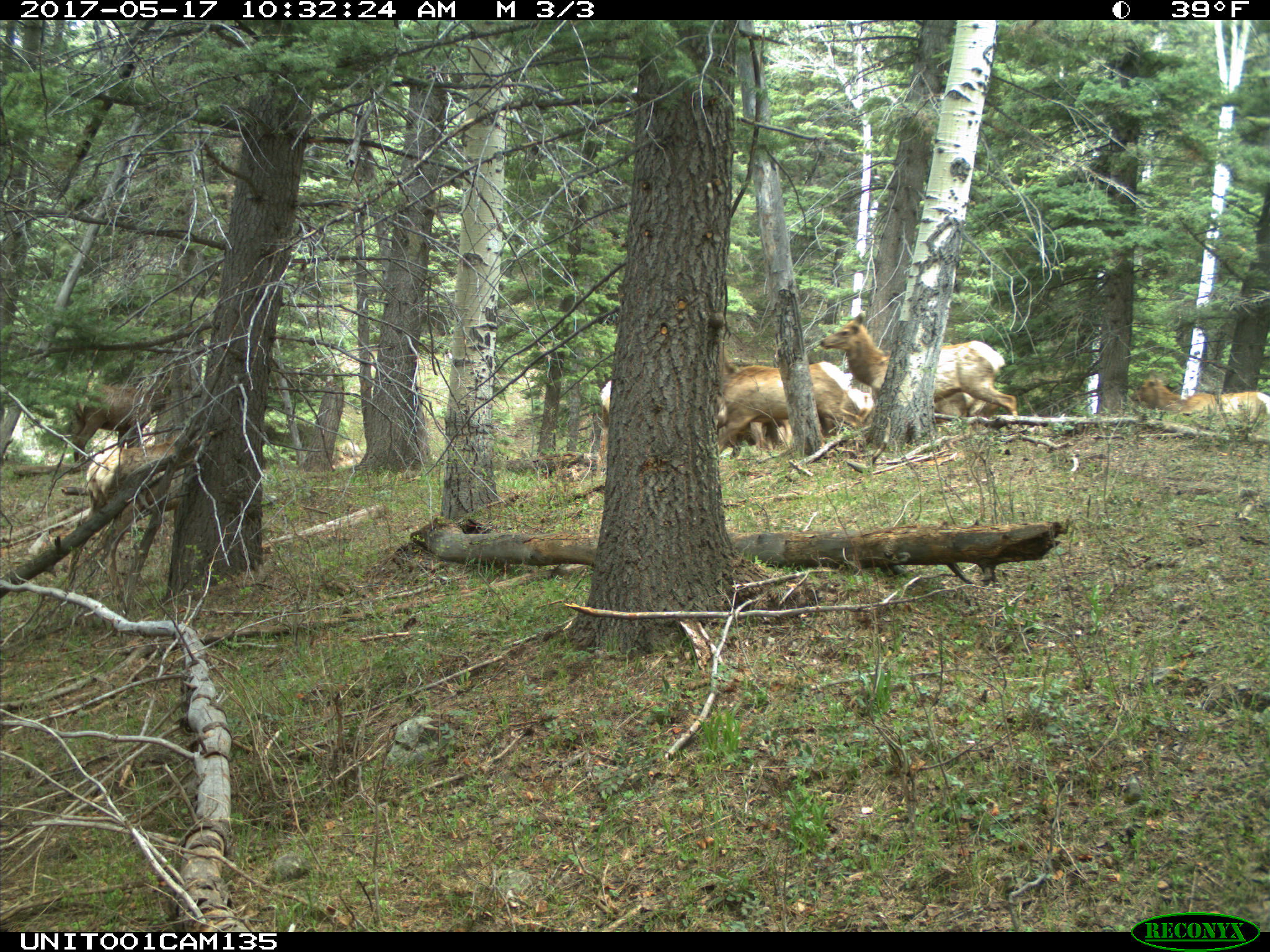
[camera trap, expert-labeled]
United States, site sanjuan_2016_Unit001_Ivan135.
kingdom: Animalia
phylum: Chordata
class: Mammalia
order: Artiodactyla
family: Cervidae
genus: Cervus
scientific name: Cervus elaphus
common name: red deer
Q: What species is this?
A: Cervus elaphus (red deer).